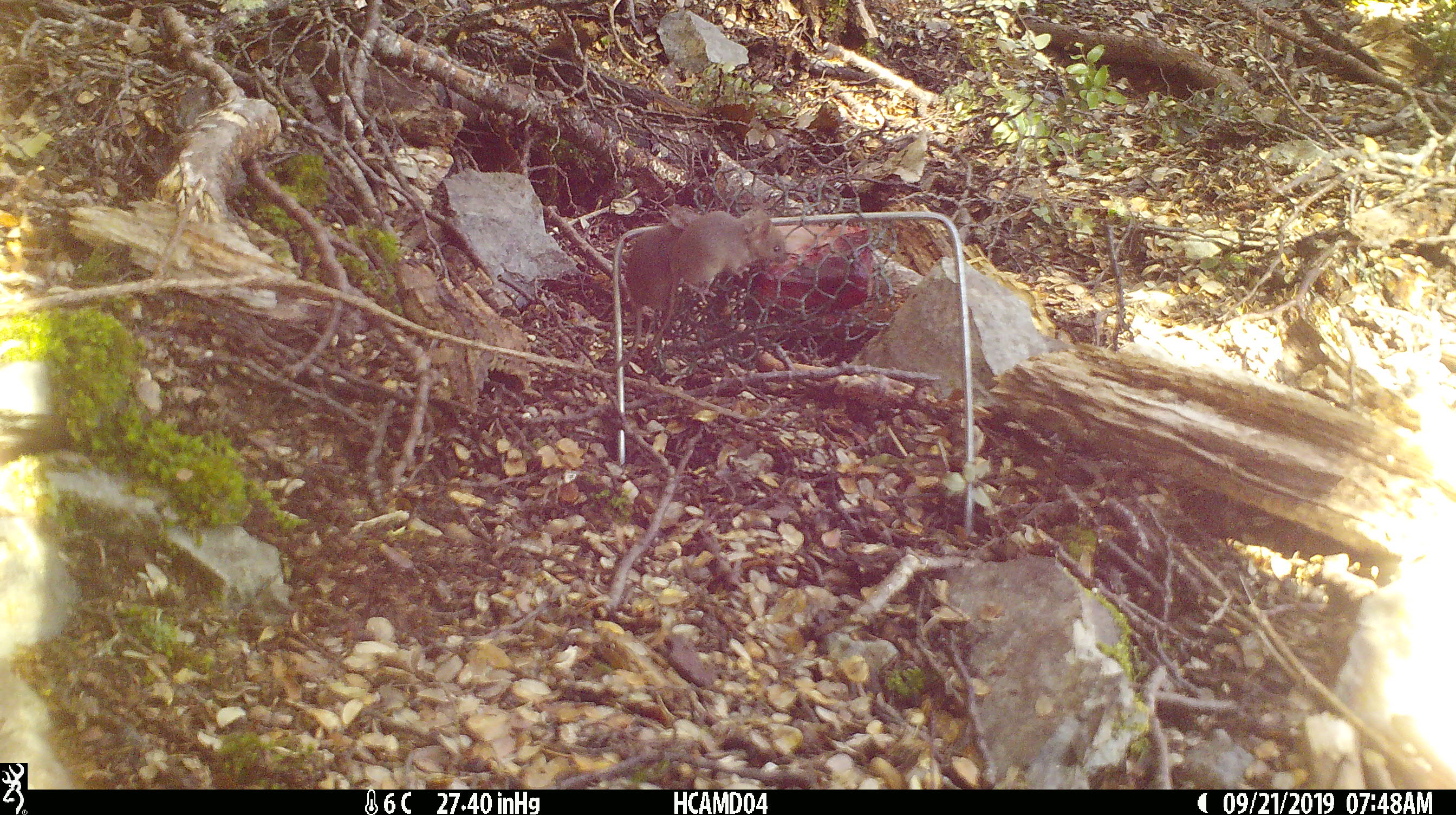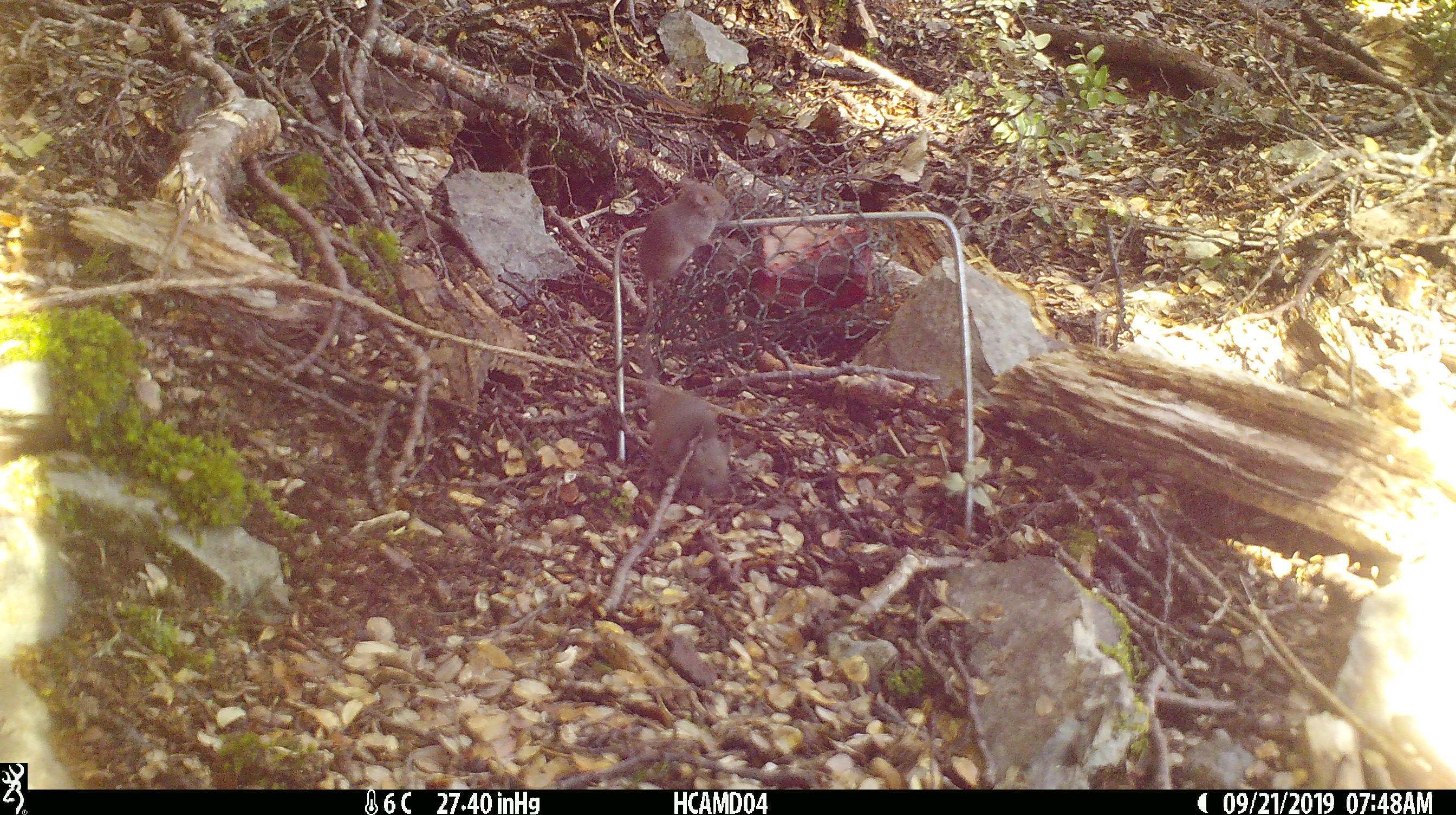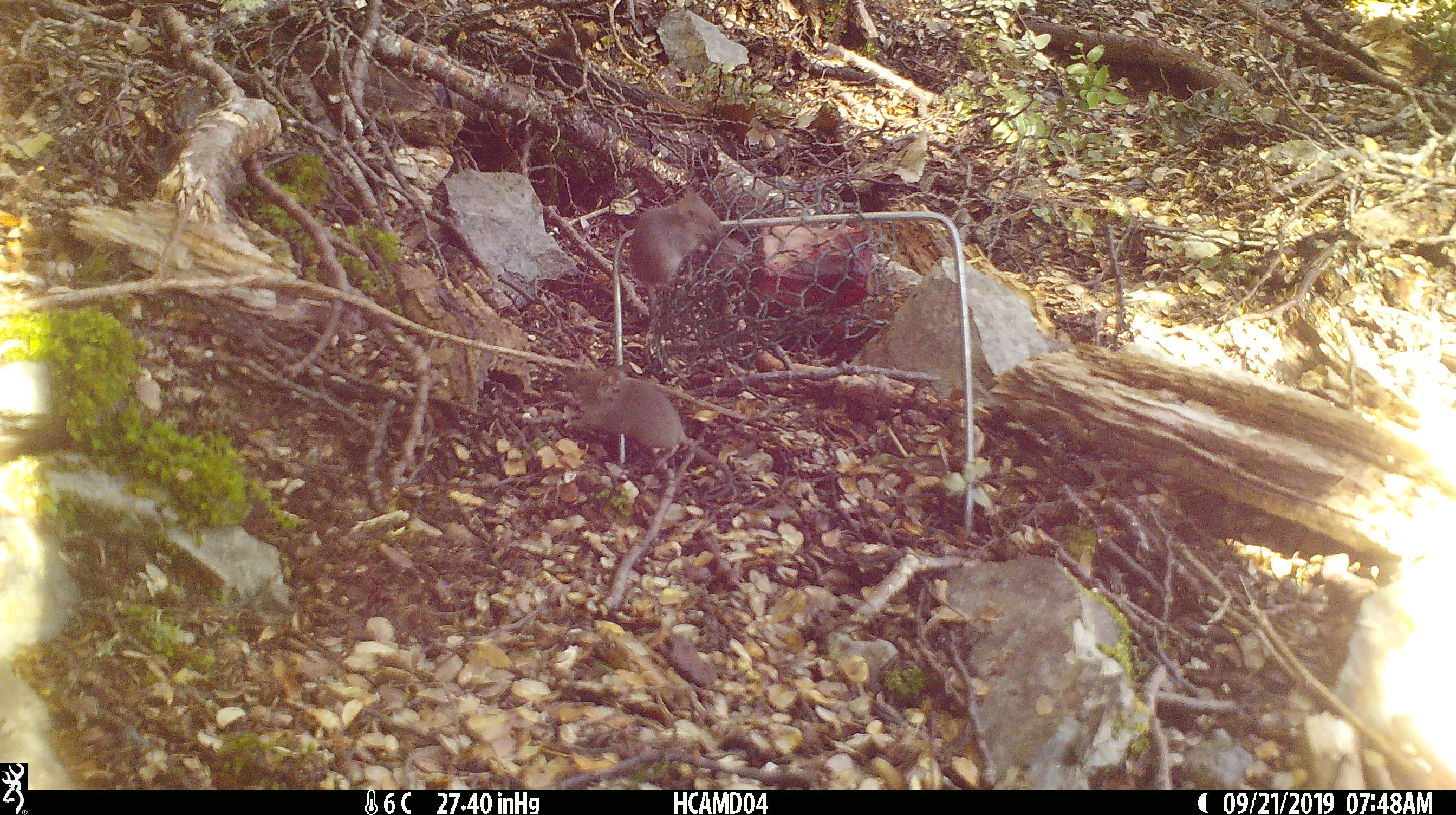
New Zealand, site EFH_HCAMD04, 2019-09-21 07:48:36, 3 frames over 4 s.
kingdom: Animalia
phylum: Chordata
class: Mammalia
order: Rodentia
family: Muridae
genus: Mus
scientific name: Mus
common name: mouse